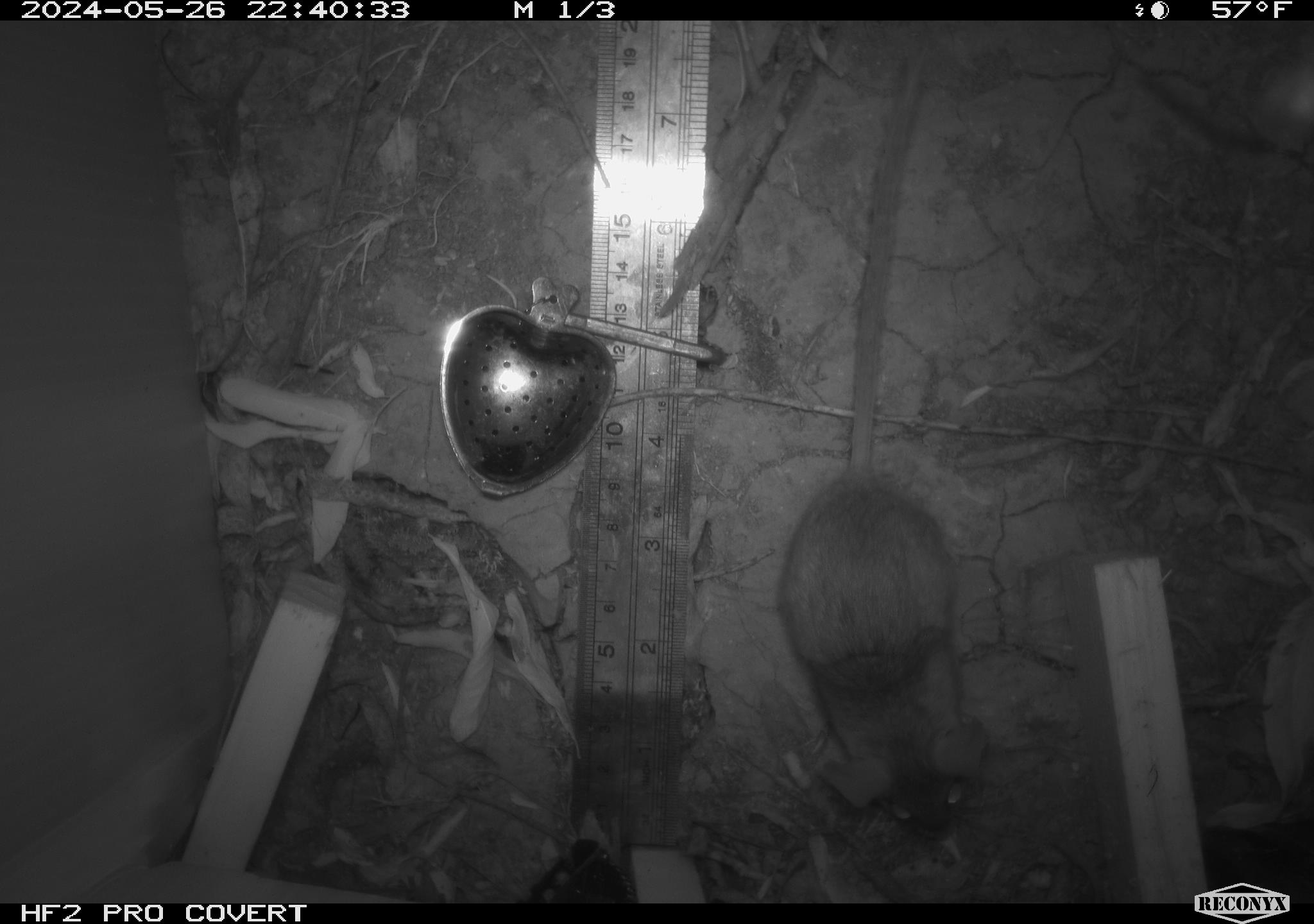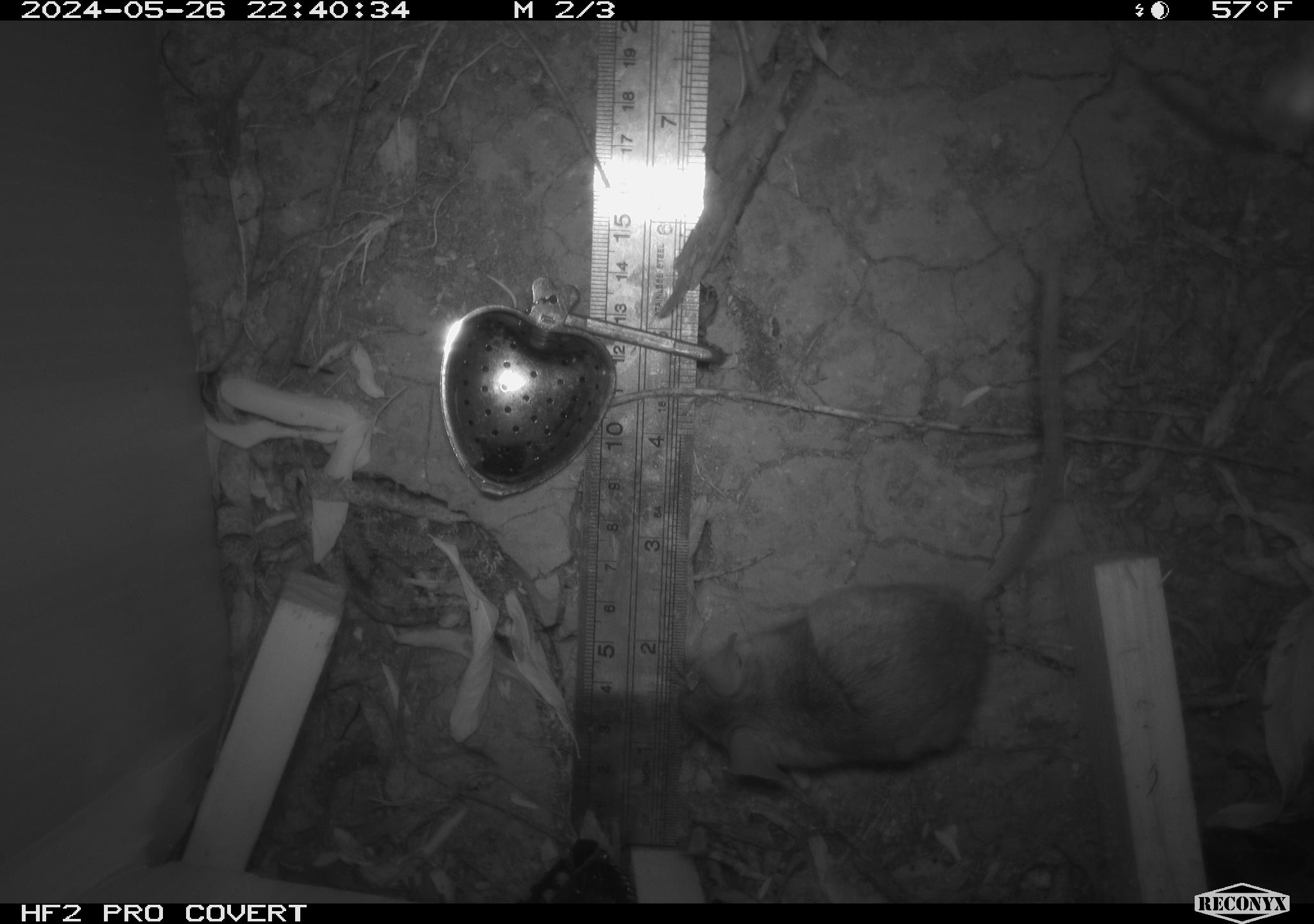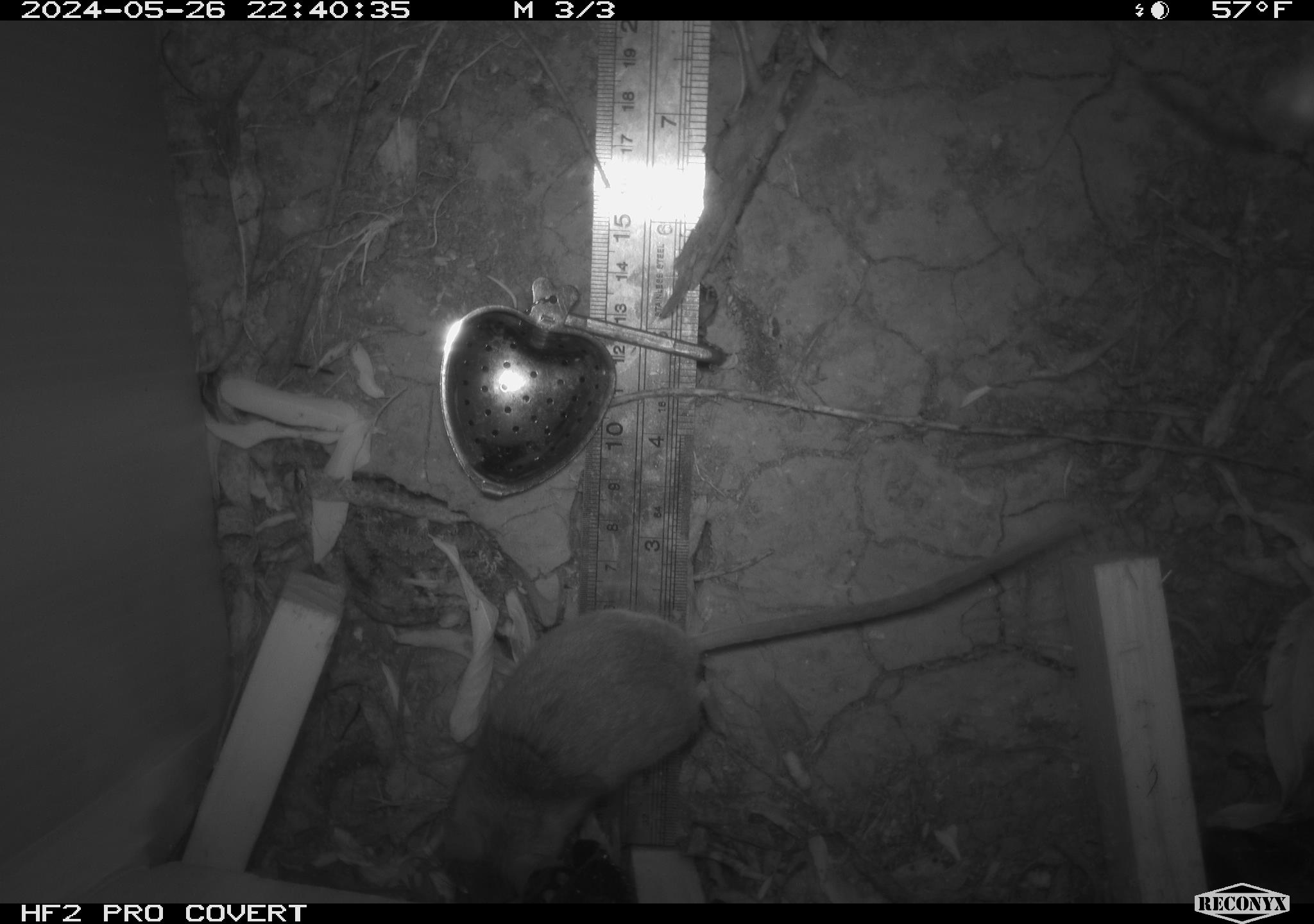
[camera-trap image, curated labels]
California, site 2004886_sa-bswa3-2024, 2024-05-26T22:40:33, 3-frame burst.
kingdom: Animalia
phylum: Chordata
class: Mammalia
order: Rodentia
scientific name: Rodentia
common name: mouse species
Mouse species (Rodentia).